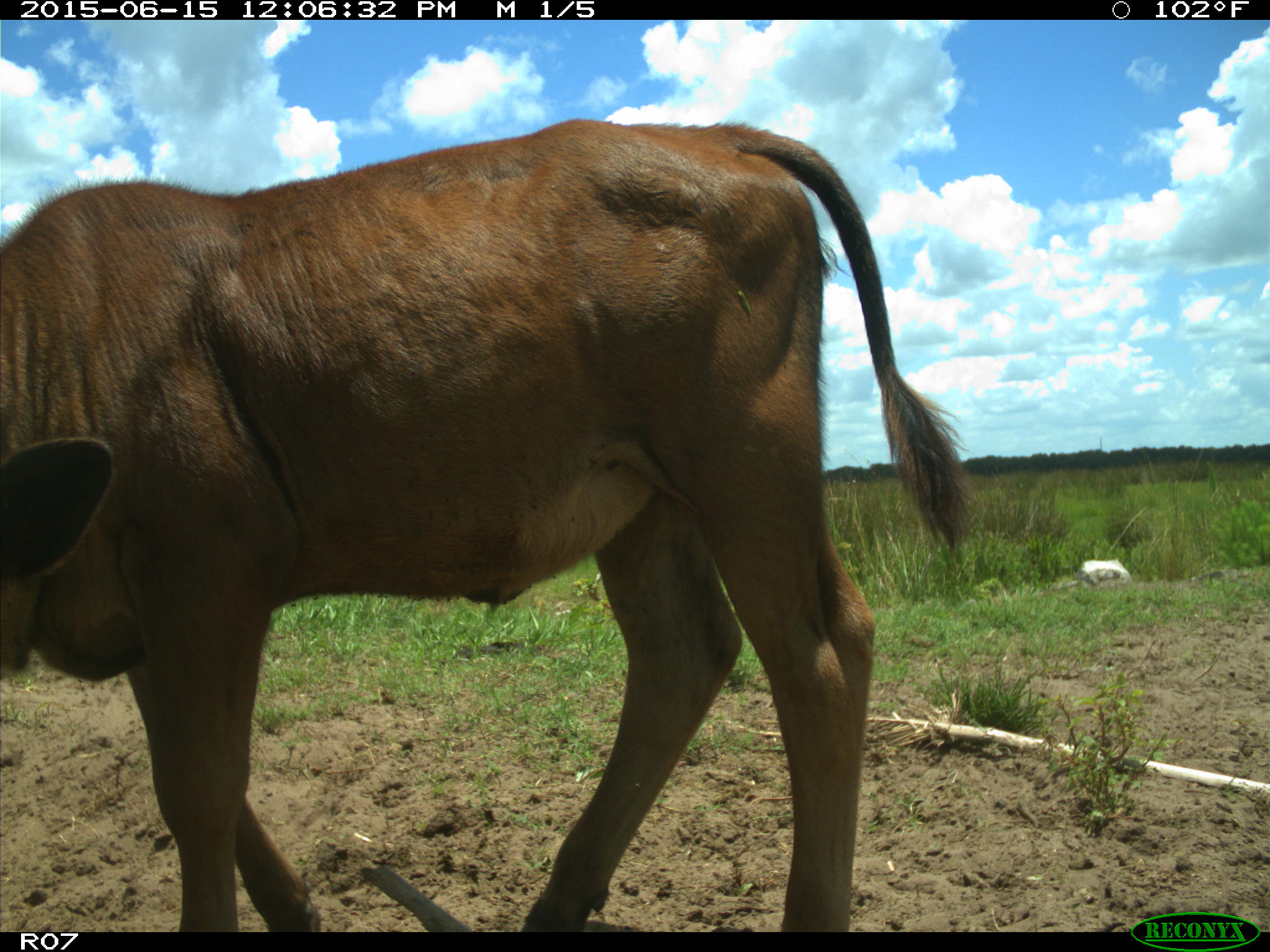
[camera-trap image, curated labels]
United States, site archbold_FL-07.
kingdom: Animalia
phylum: Chordata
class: Mammalia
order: Artiodactyla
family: Bovidae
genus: Bos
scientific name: Bos taurus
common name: domestic cow